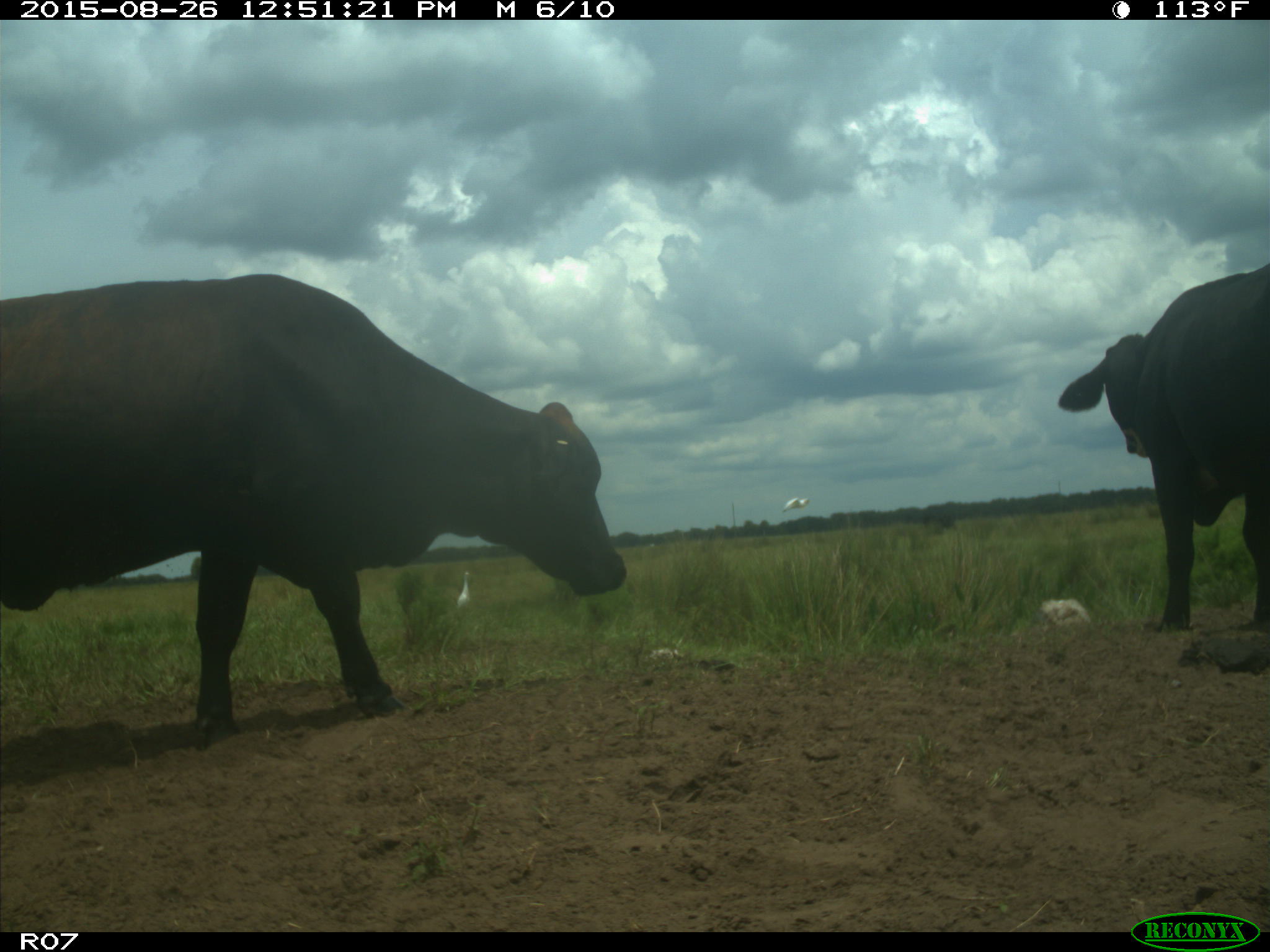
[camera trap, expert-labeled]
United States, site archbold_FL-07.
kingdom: Animalia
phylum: Chordata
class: Mammalia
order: Artiodactyla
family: Bovidae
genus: Bos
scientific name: Bos taurus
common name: domestic cow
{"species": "Bos taurus (domestic cow)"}